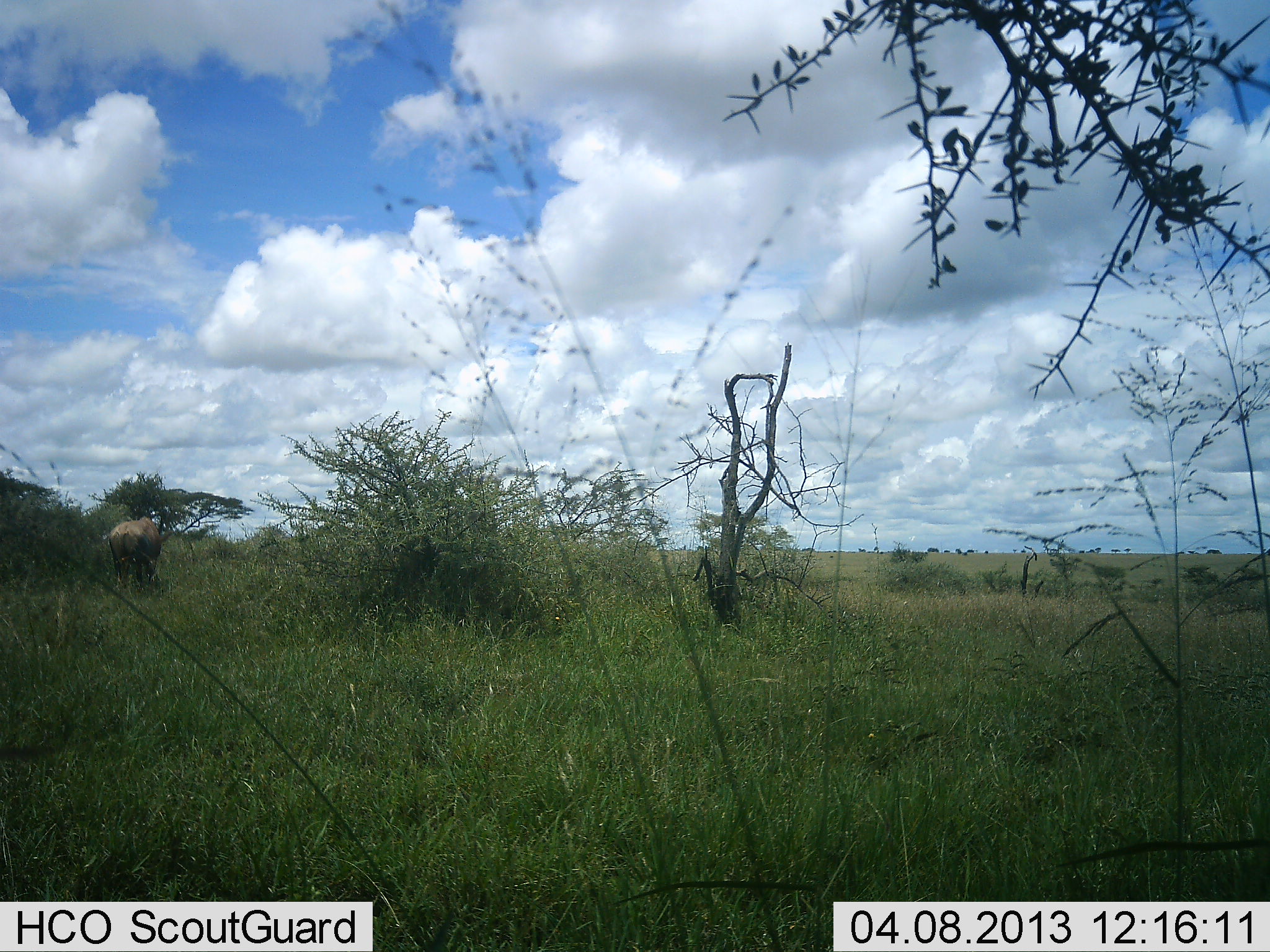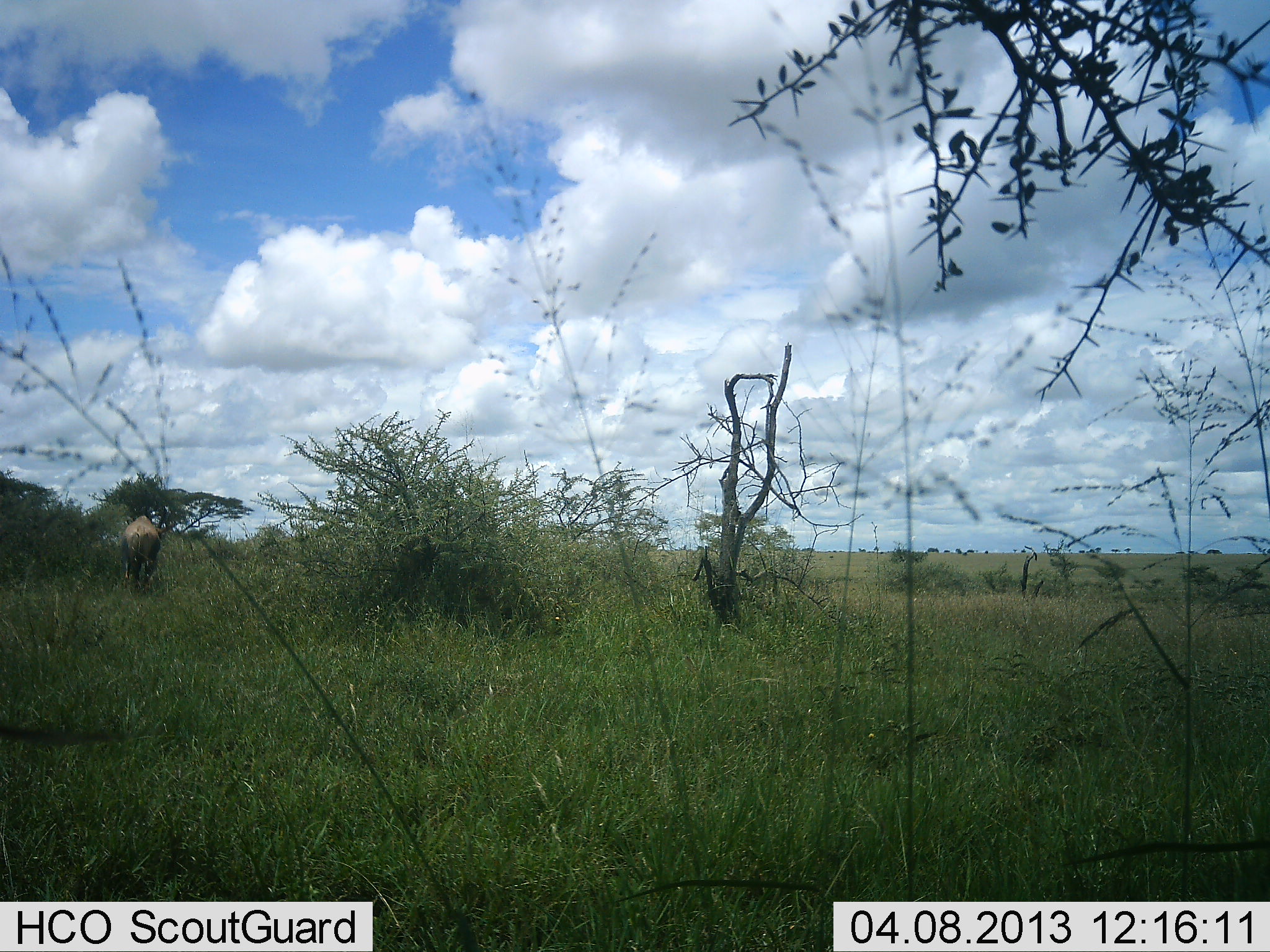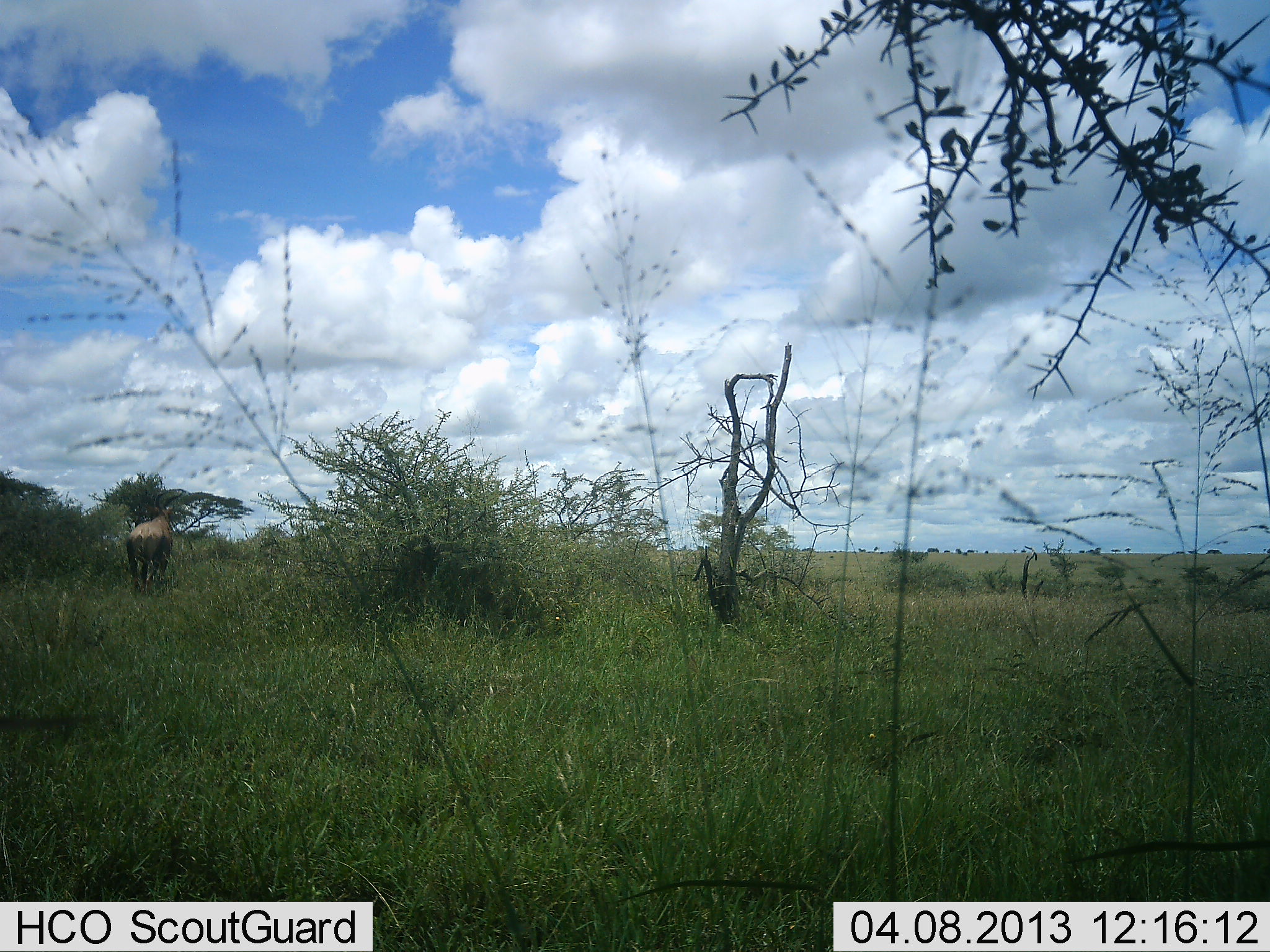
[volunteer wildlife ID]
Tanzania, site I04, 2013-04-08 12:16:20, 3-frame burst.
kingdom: Animalia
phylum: Chordata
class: Mammalia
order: Artiodactyla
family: Bovidae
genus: Connochaetes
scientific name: Connochaetes taurinus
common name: blue wildebeest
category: wildebeest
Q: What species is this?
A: Wildebeest (blue wildebeest) (Connochaetes taurinus).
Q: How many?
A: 1.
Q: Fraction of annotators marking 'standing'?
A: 14%.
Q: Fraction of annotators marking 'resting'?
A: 0%.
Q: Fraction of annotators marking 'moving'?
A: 86%.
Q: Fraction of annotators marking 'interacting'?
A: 0%.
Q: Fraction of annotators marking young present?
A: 0%.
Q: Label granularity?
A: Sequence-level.